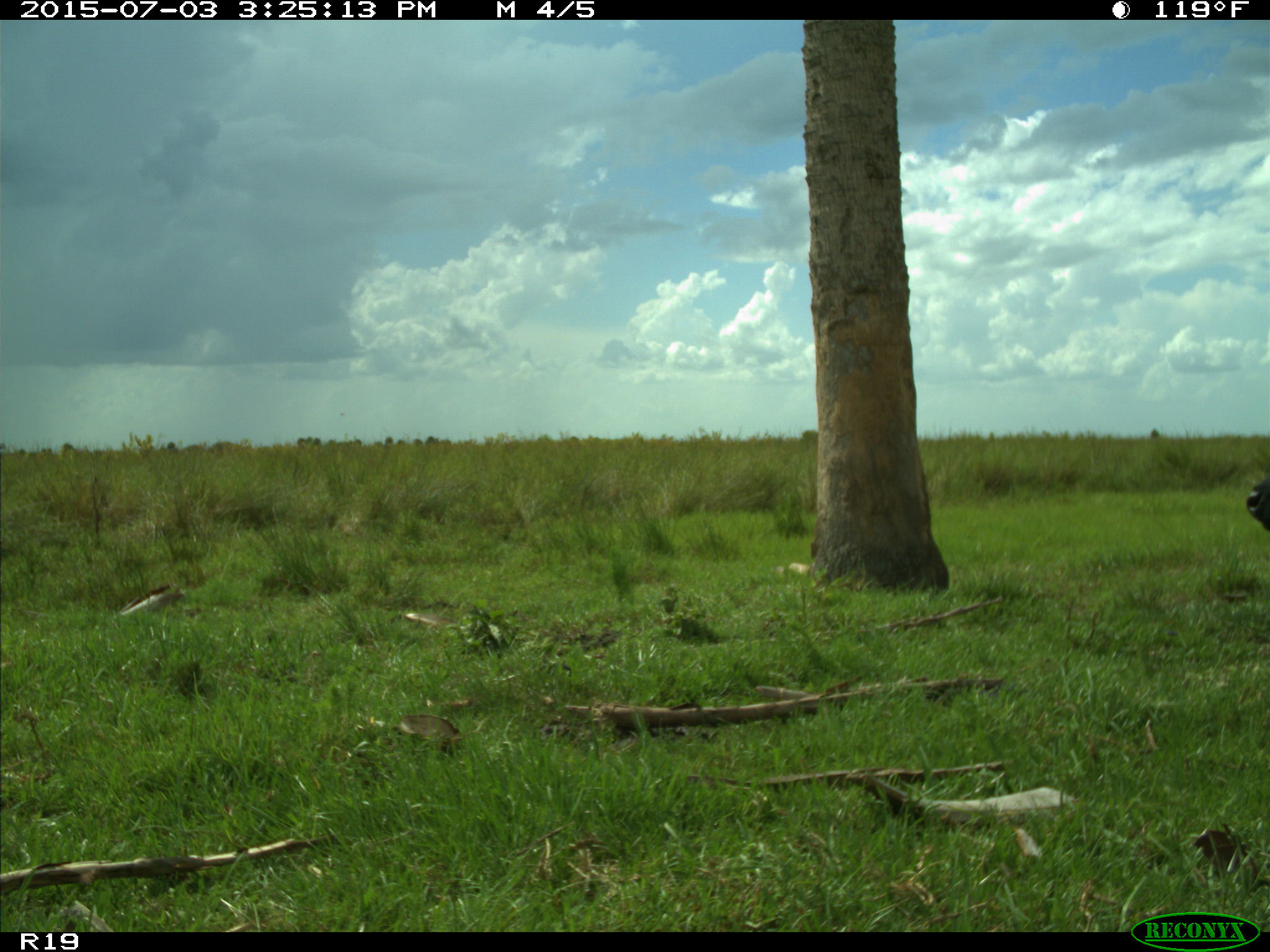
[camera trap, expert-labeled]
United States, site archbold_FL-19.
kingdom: Animalia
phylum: Chordata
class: Mammalia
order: Artiodactyla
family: Bovidae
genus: Bos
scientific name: Bos taurus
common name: domestic cow